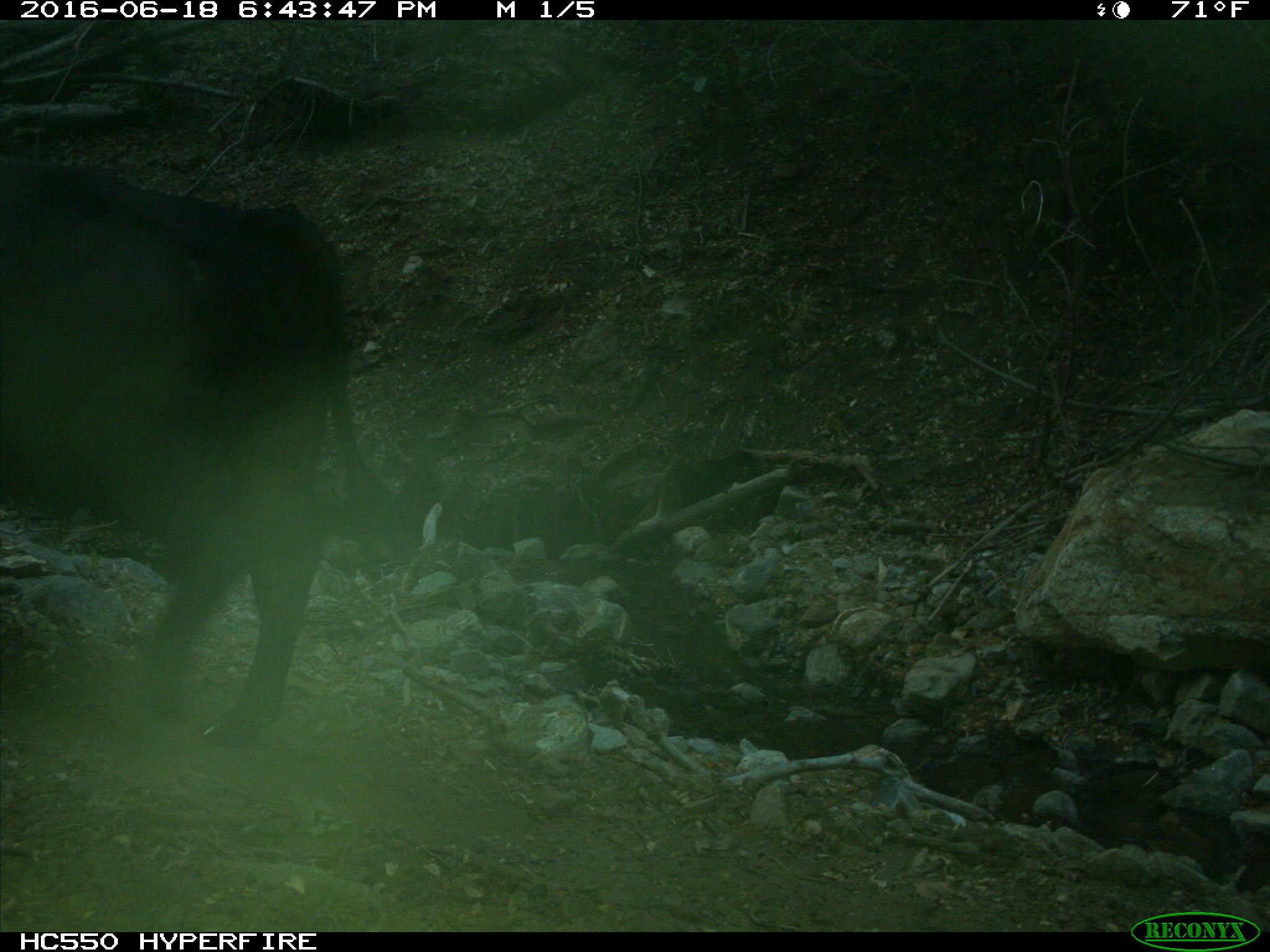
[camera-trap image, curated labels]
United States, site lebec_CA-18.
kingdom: Animalia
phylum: Chordata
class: Mammalia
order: Artiodactyla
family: Bovidae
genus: Bos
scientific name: Bos taurus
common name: domestic cow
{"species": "Bos taurus (domestic cow)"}